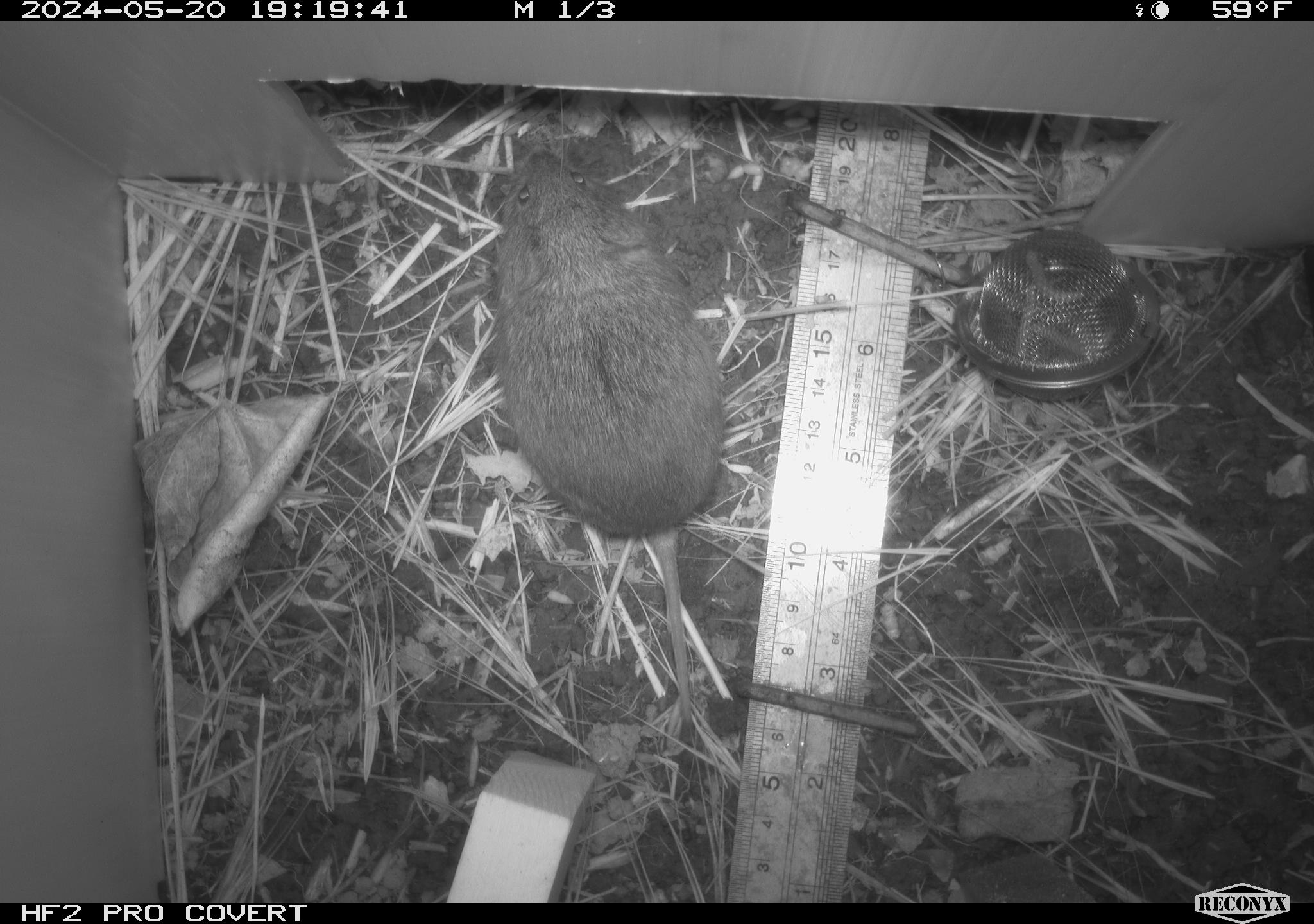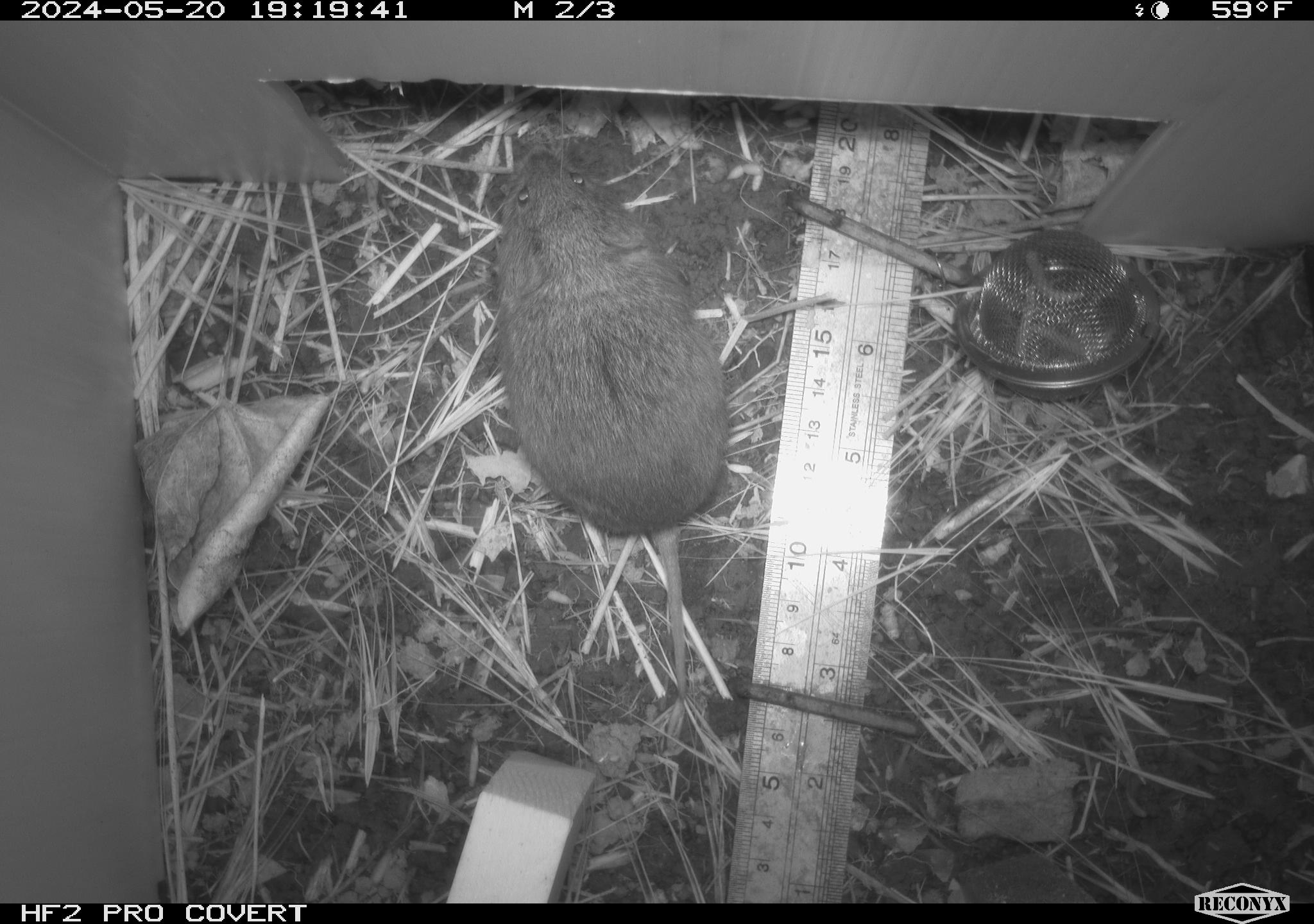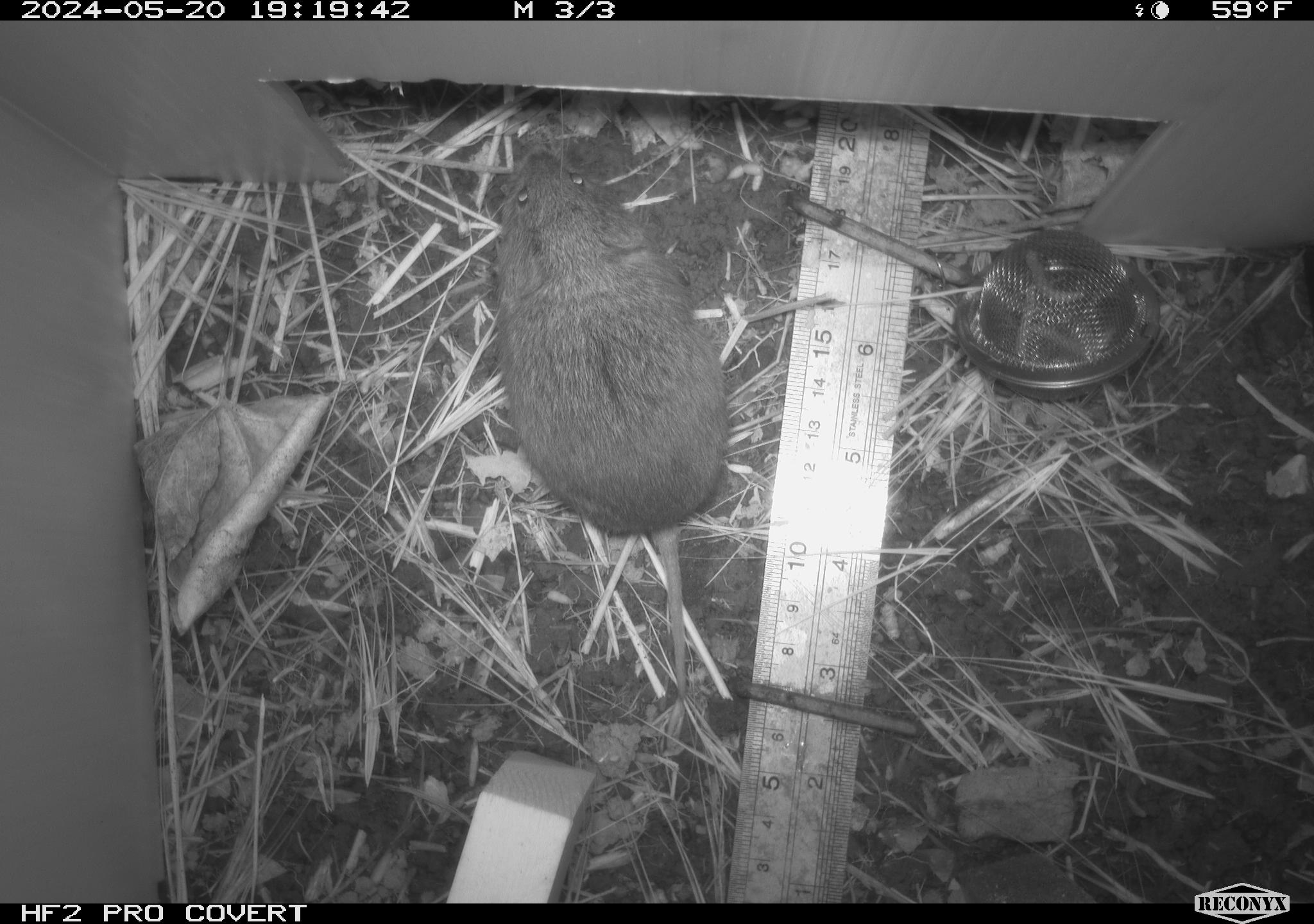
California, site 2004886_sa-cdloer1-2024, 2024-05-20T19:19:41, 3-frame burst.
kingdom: Animalia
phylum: Chordata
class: Mammalia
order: Rodentia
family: Cricetidae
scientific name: Arvicolinae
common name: voles, lemmings, and muskrats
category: arvicolinae subfamily